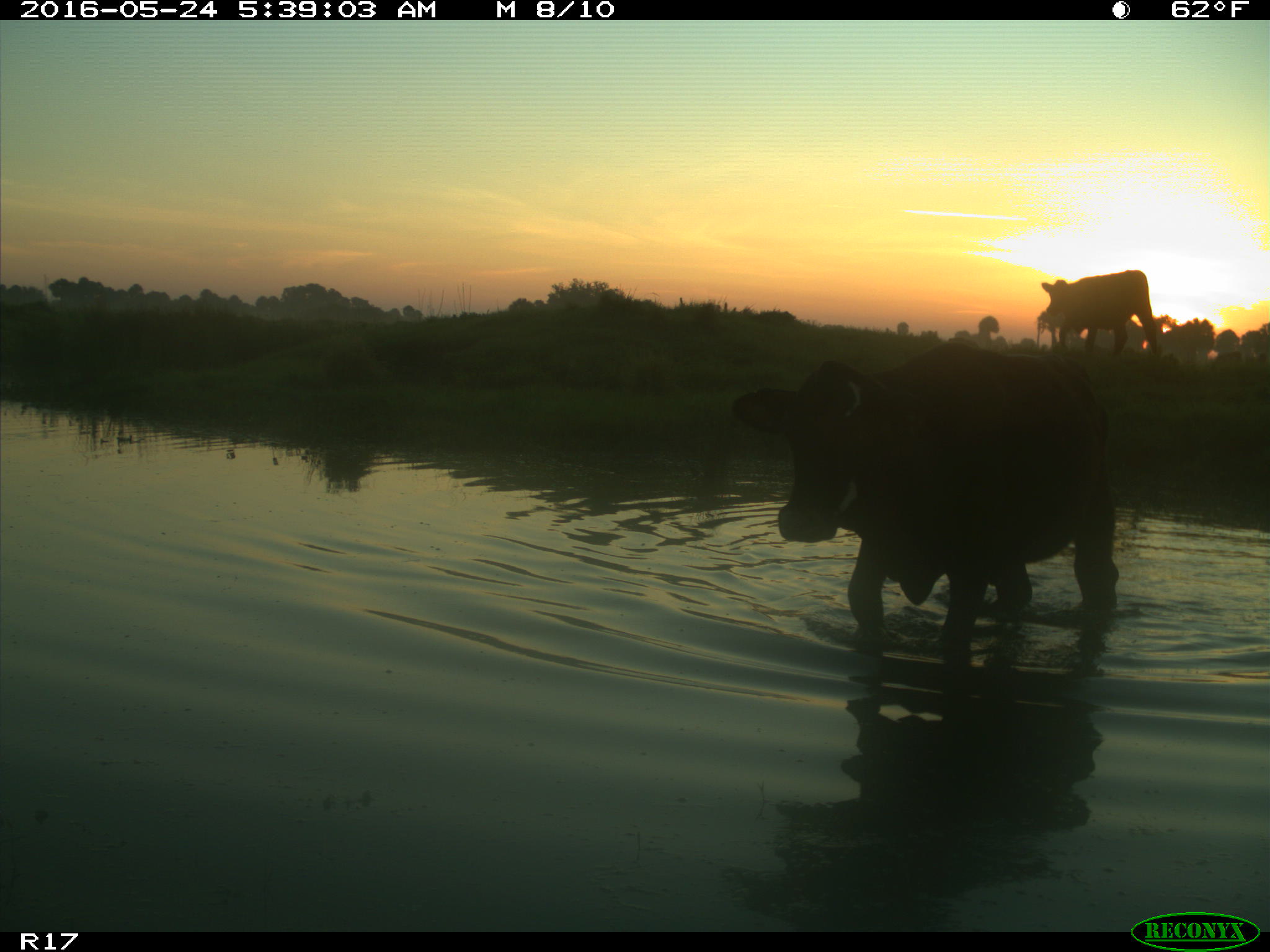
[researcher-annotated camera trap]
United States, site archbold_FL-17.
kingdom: Animalia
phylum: Chordata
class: Mammalia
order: Artiodactyla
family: Bovidae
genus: Bos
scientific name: Bos taurus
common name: domestic cow